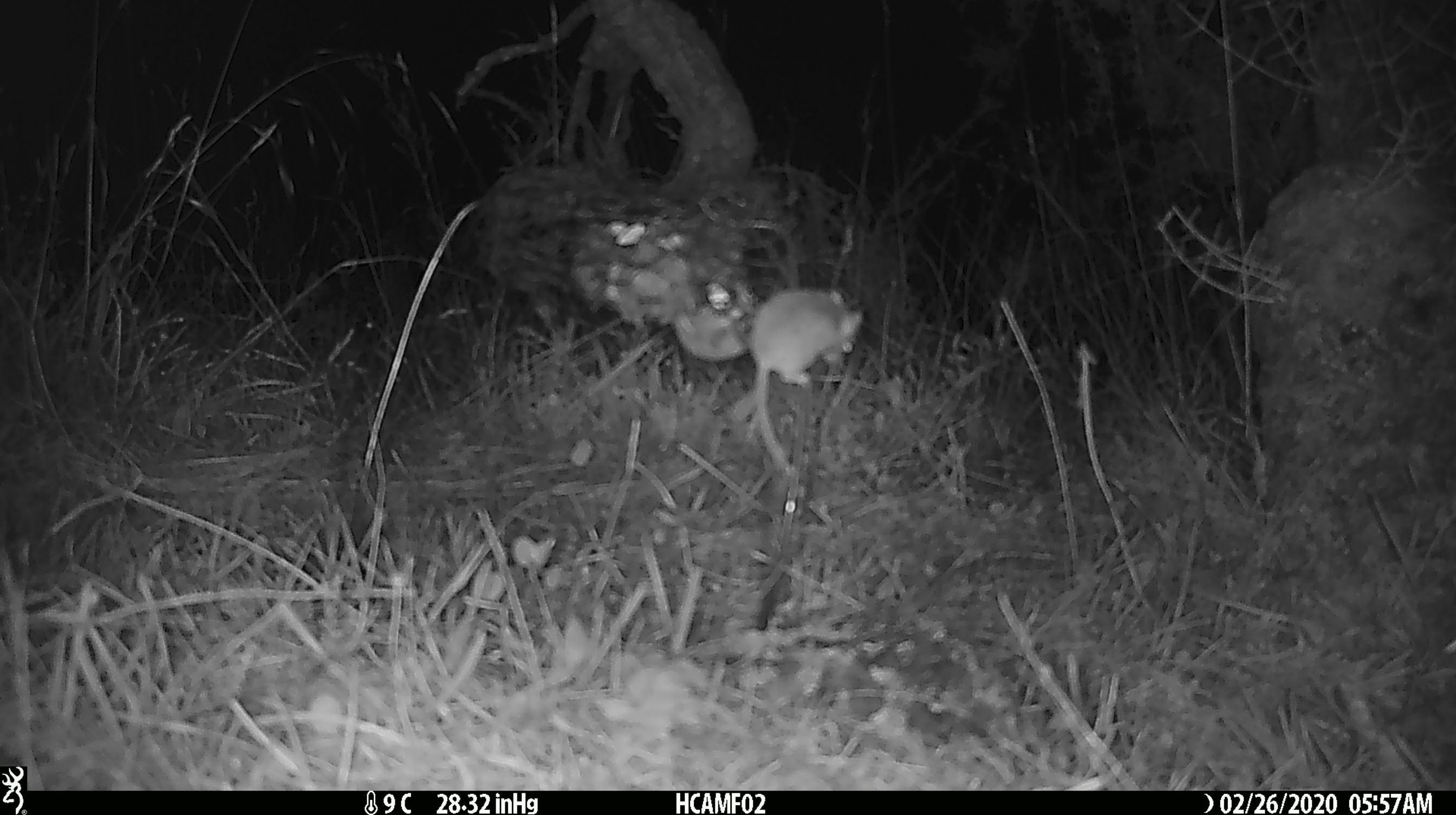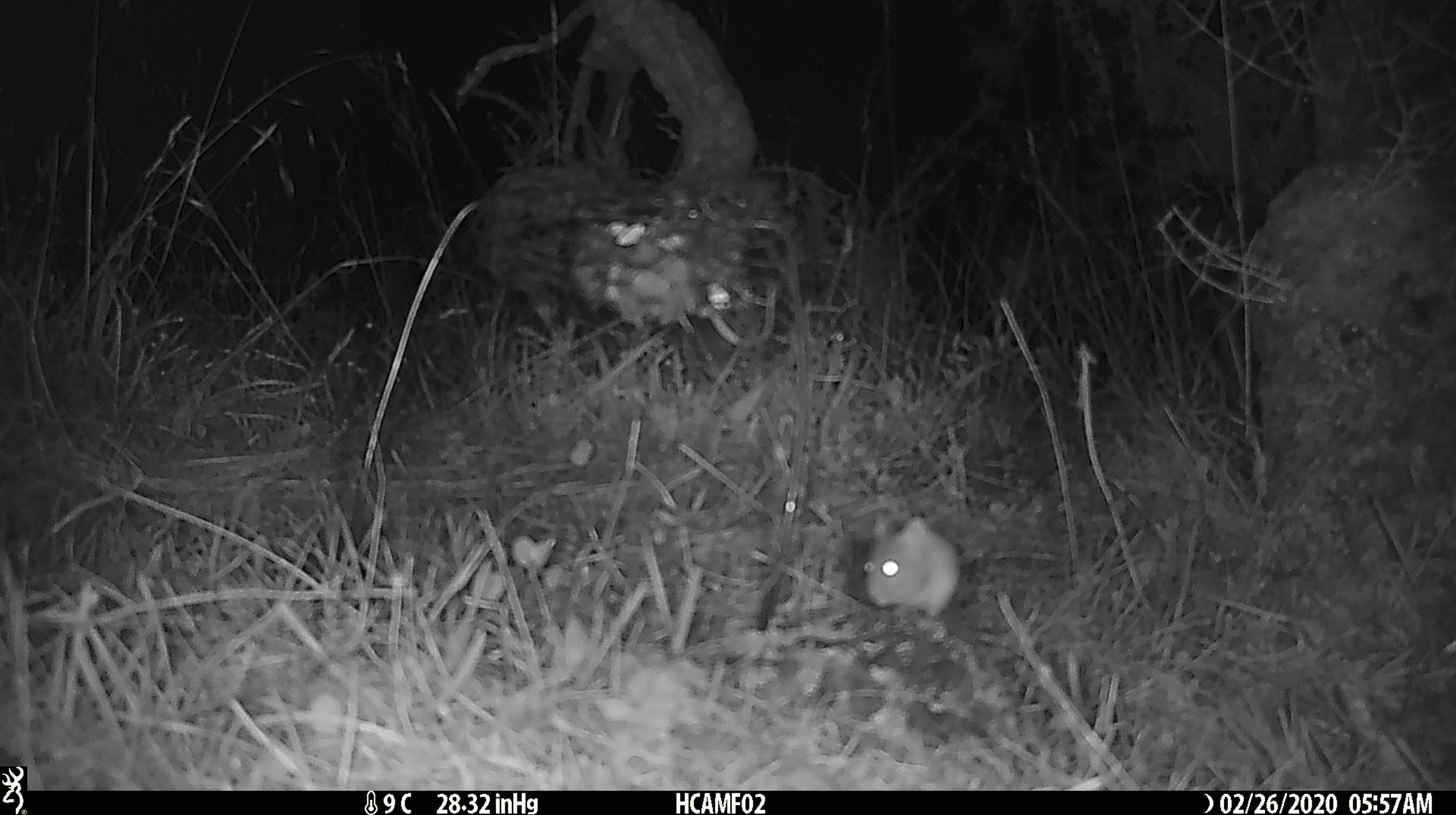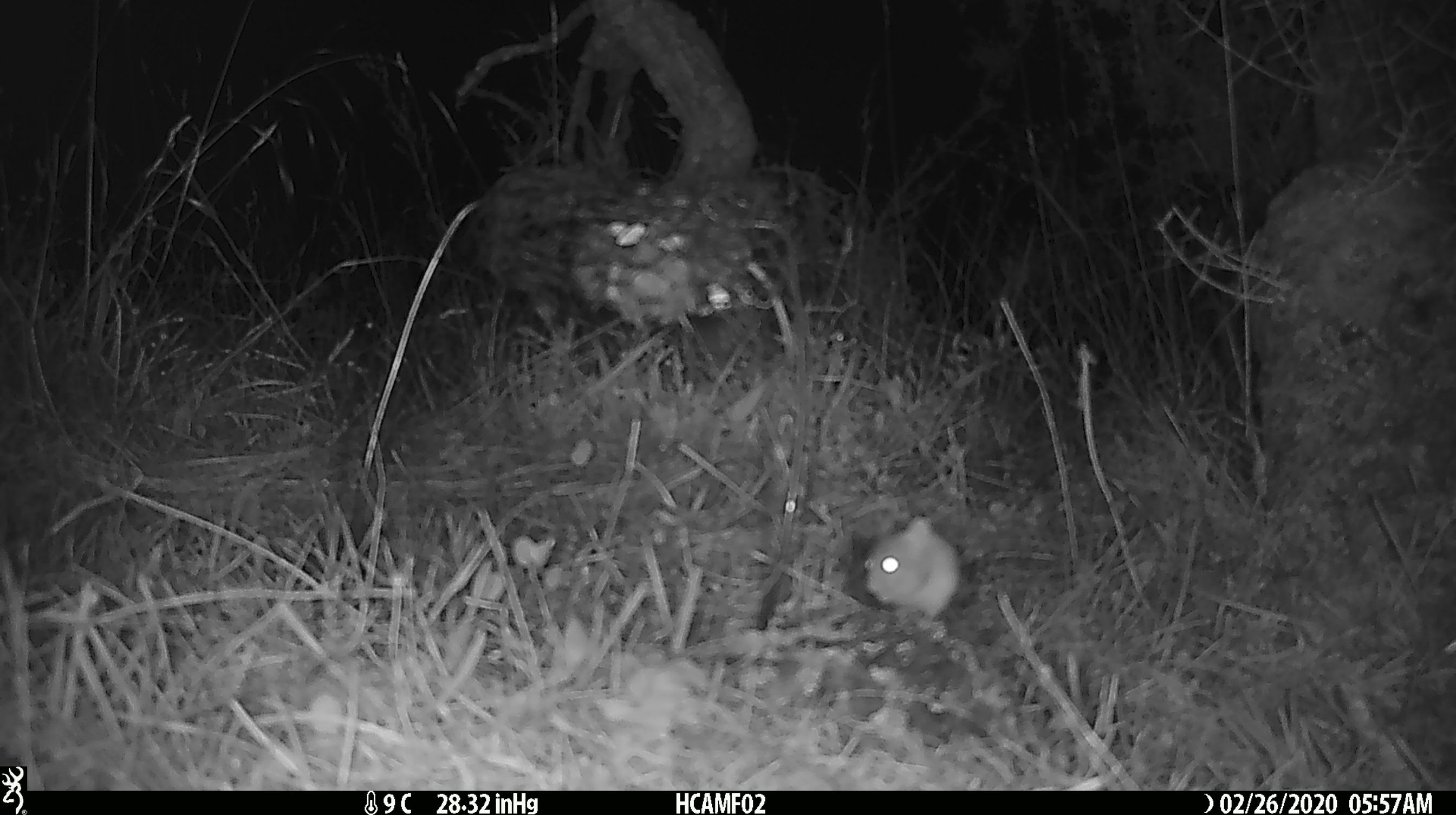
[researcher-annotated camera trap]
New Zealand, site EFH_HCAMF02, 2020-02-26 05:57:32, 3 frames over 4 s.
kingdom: Animalia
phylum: Chordata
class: Mammalia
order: Rodentia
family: Muridae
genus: Mus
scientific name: Mus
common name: mouse